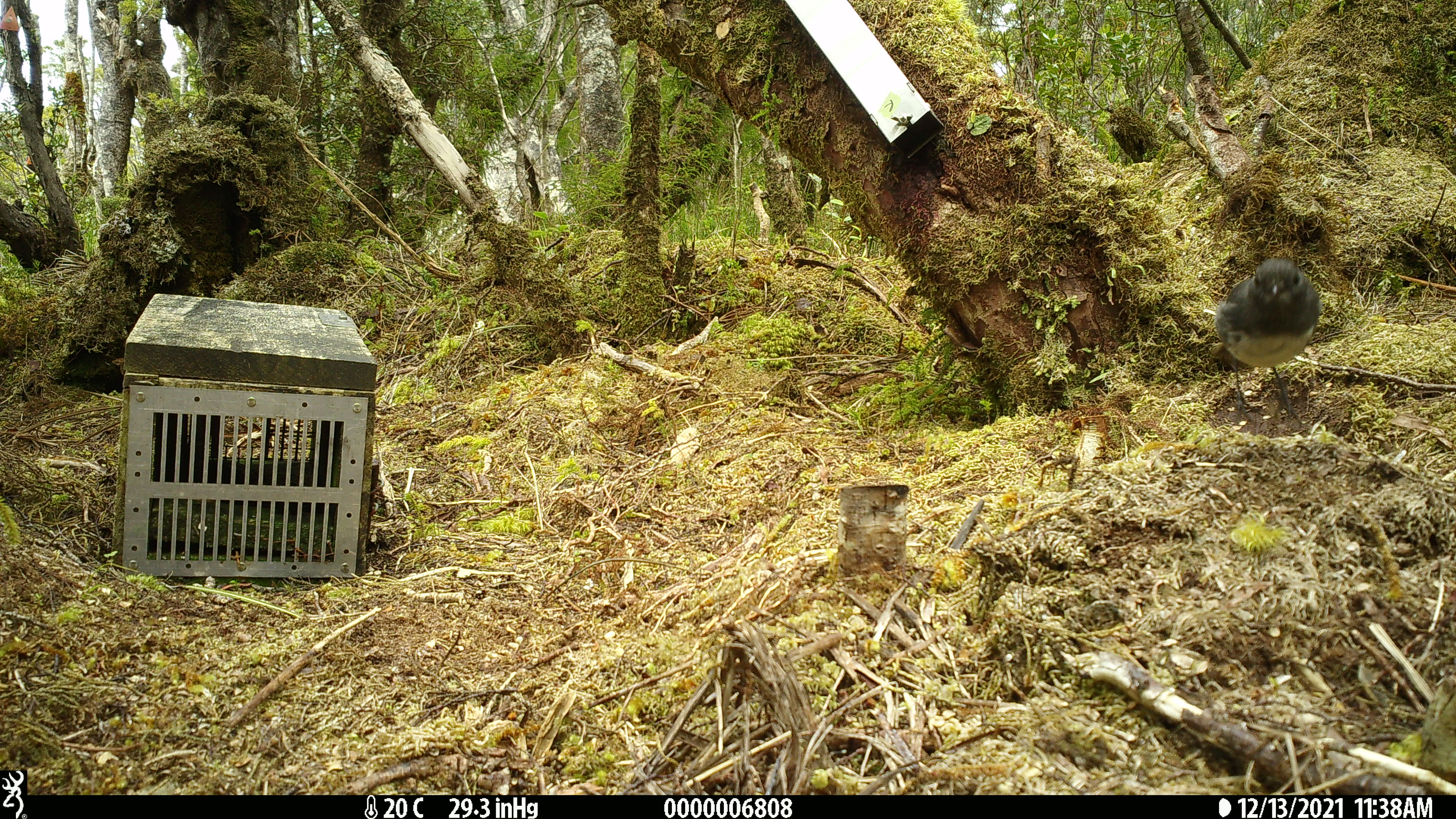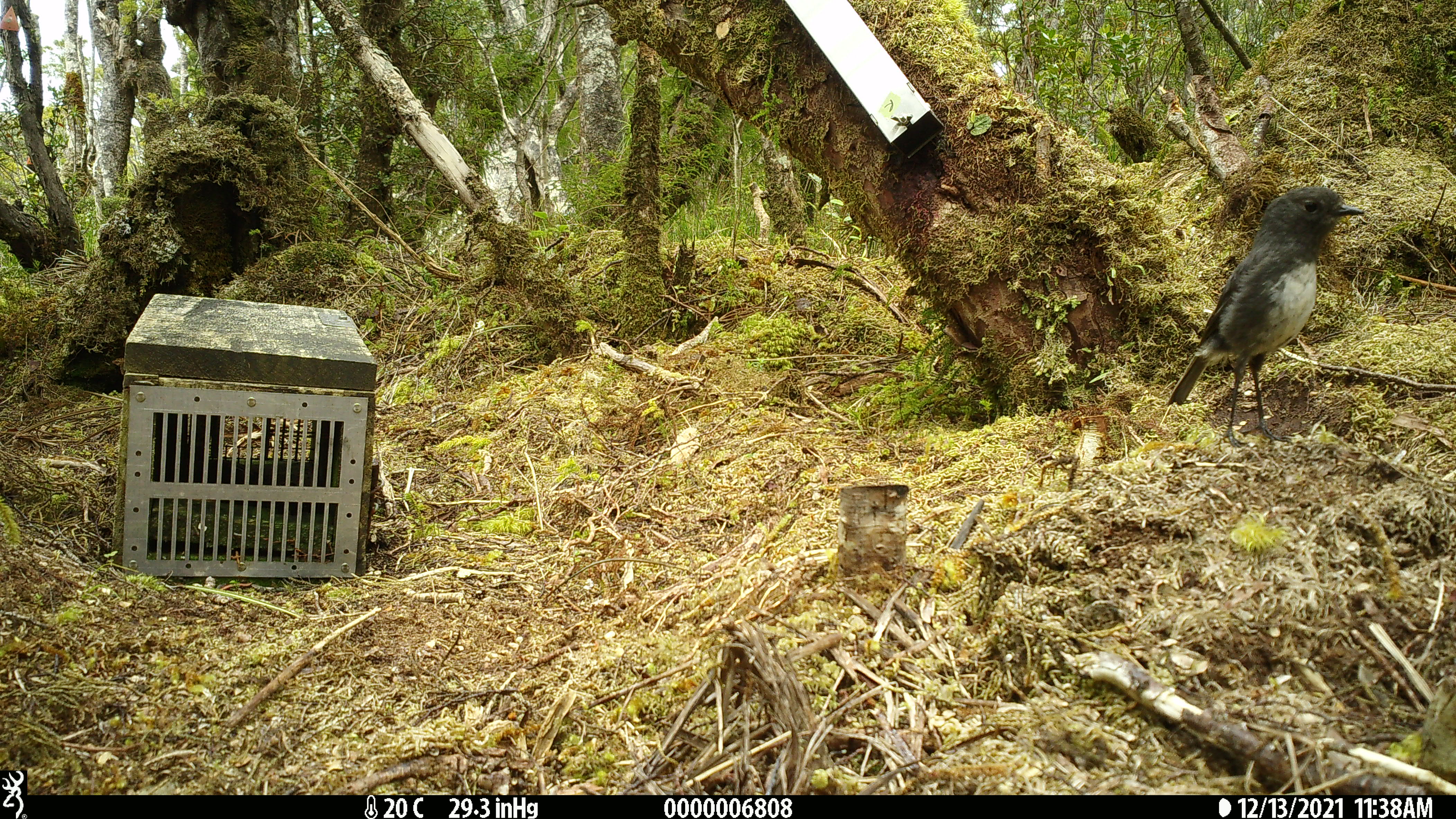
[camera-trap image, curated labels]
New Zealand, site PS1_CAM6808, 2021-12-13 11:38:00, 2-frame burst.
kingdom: Animalia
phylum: Chordata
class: Aves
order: Passeriformes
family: Petroicidae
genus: Petroica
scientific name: Petroica australis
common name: new zealand robin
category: robin